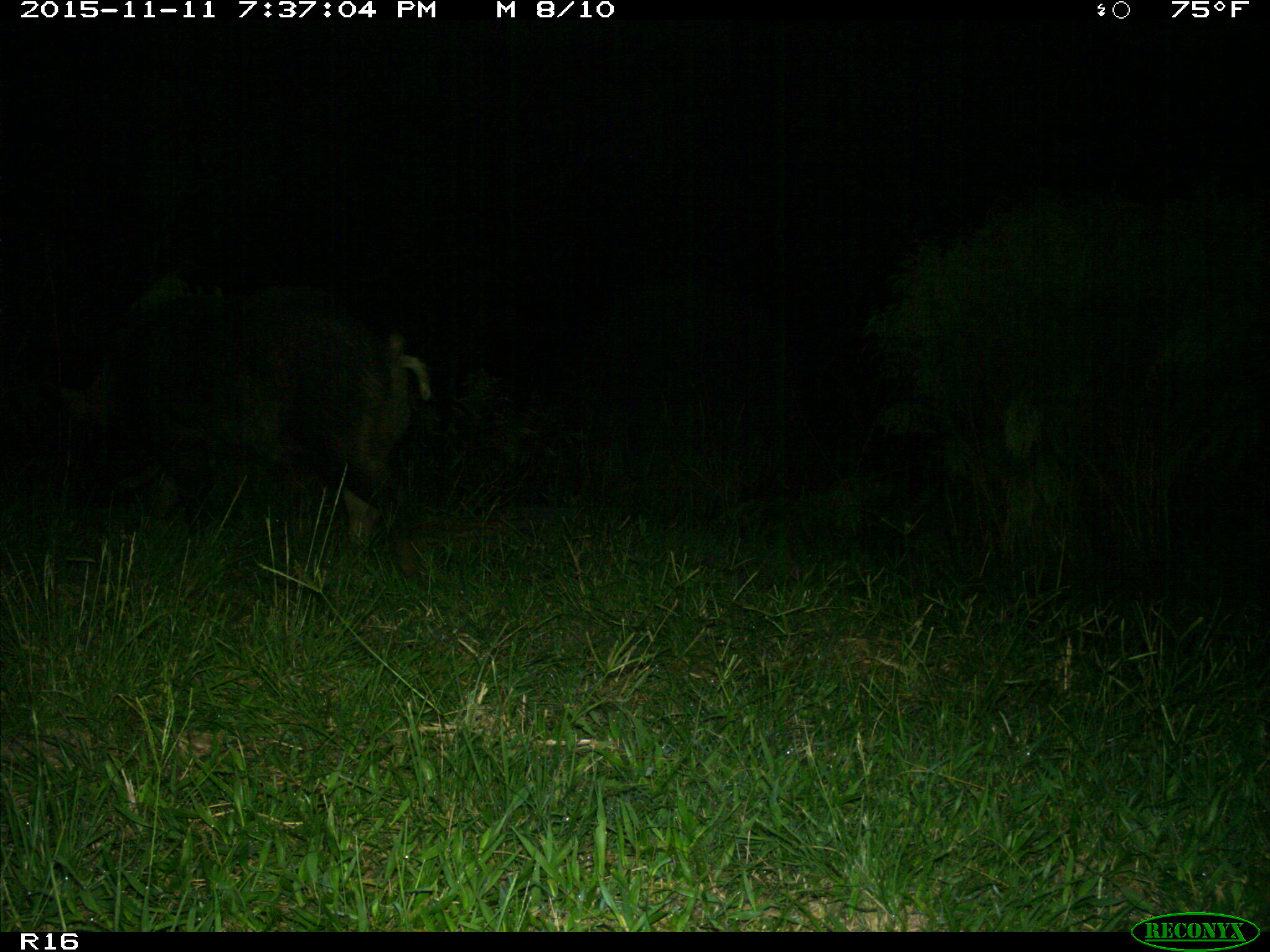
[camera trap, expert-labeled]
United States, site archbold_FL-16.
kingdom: Animalia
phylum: Chordata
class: Mammalia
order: Artiodactyla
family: Suidae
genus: Sus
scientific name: Sus scrofa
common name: wild boar